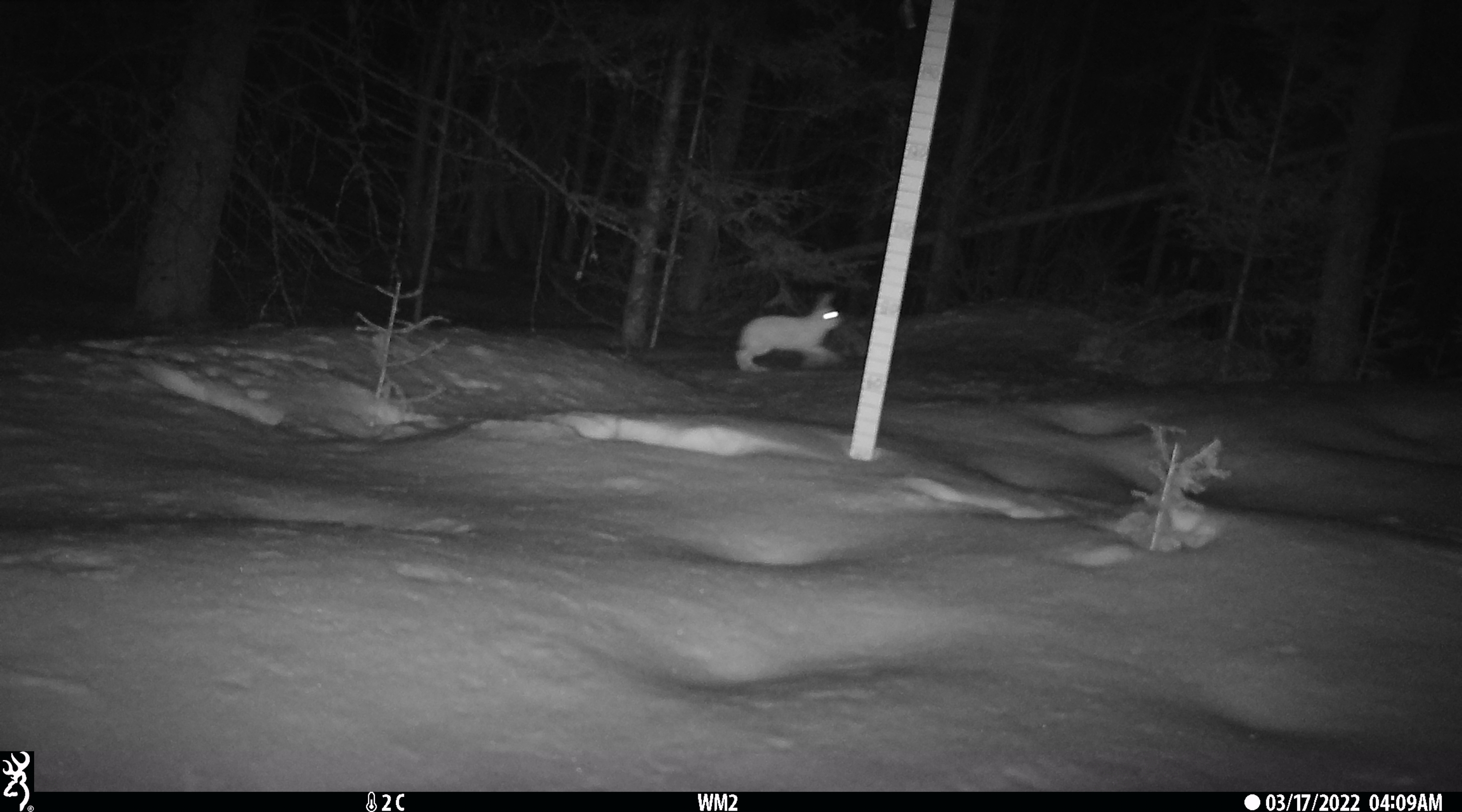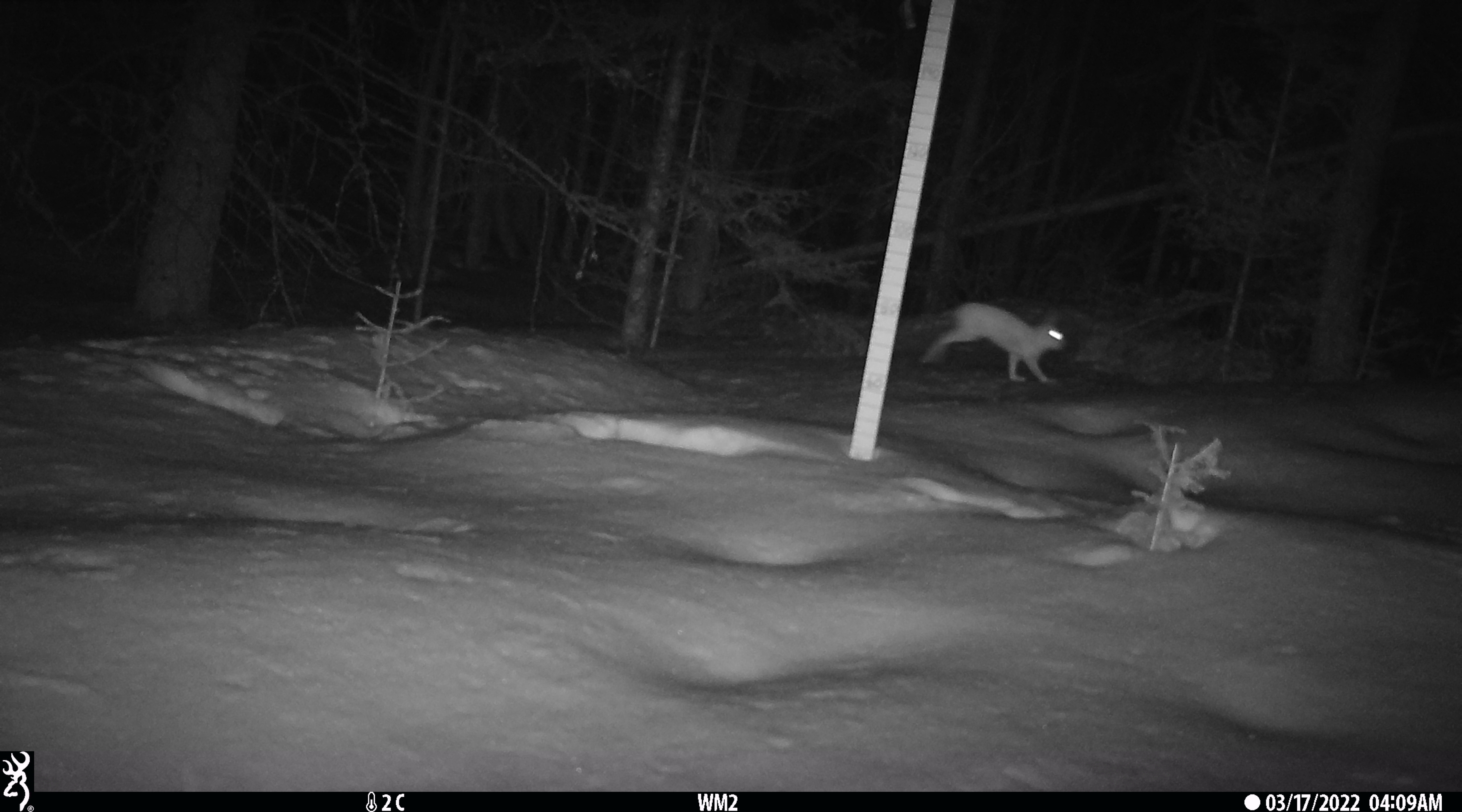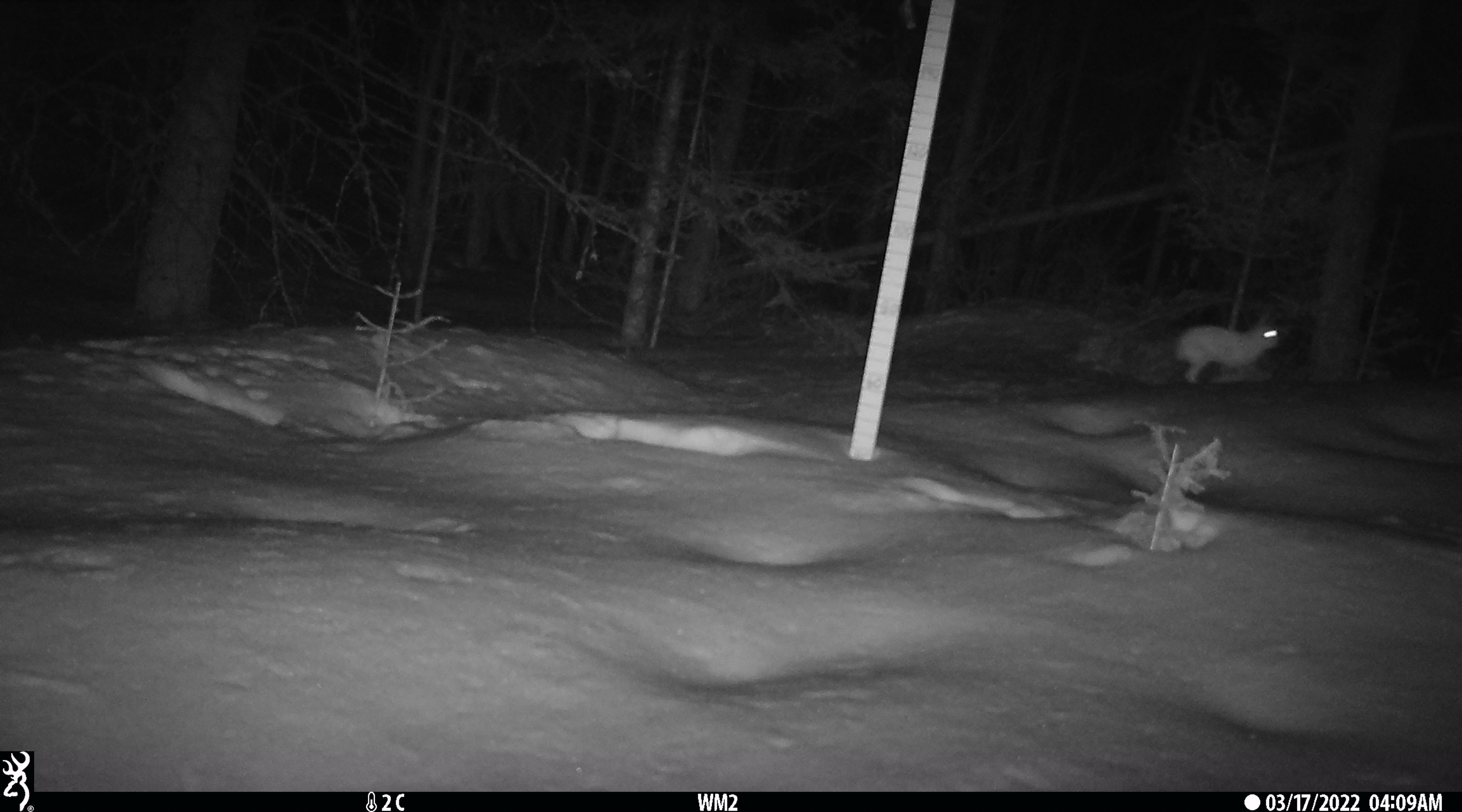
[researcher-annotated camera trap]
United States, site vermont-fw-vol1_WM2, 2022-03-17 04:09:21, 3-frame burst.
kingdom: Animalia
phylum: Chordata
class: Mammalia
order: Lagomorpha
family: Leporidae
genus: Lepus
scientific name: Lepus americanus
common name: snowshoe hare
Snowshoe hare (Lepus americanus).